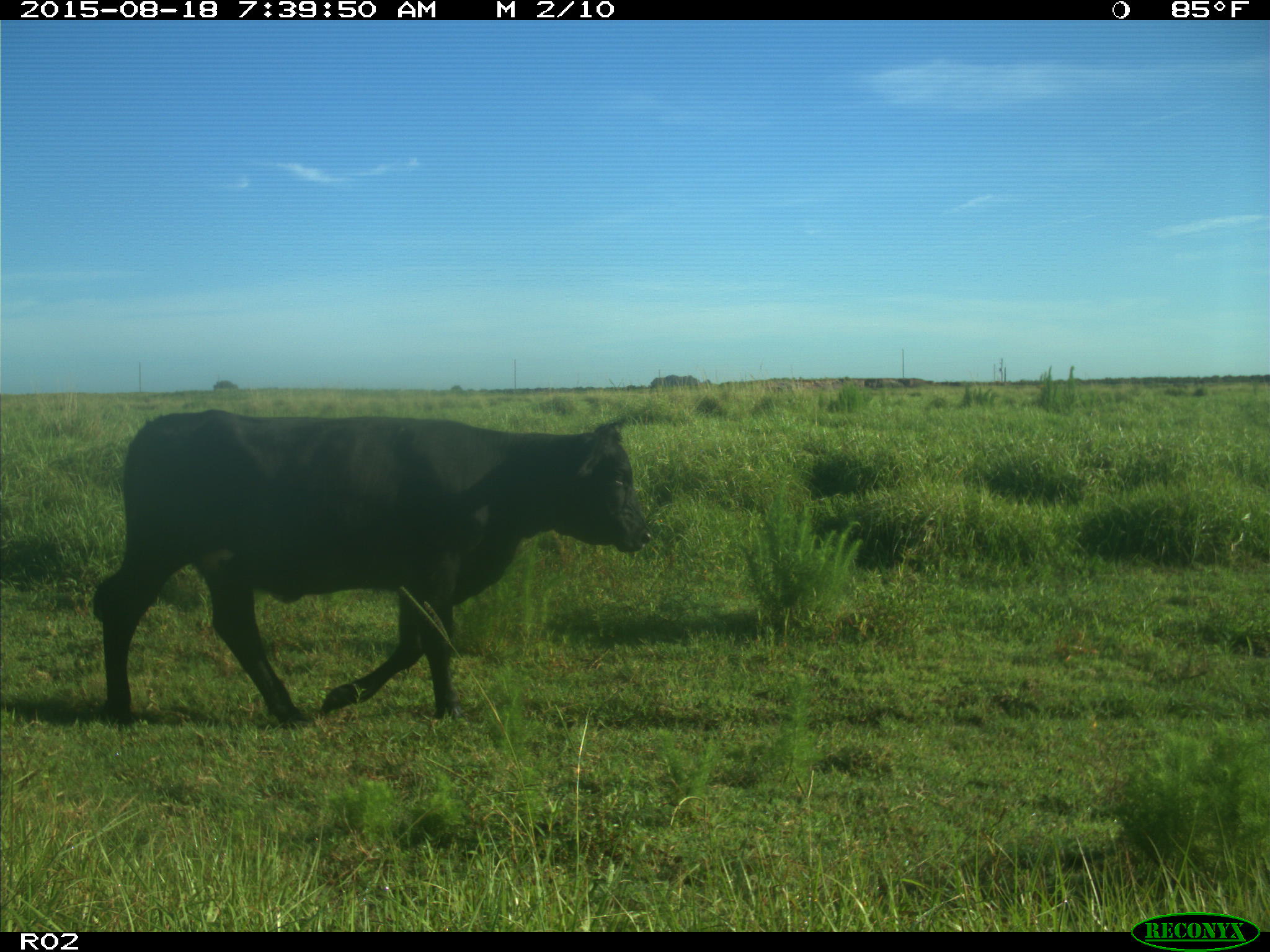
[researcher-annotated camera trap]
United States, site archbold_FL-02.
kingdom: Animalia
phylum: Chordata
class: Mammalia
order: Artiodactyla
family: Bovidae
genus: Bos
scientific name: Bos taurus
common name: domestic cow